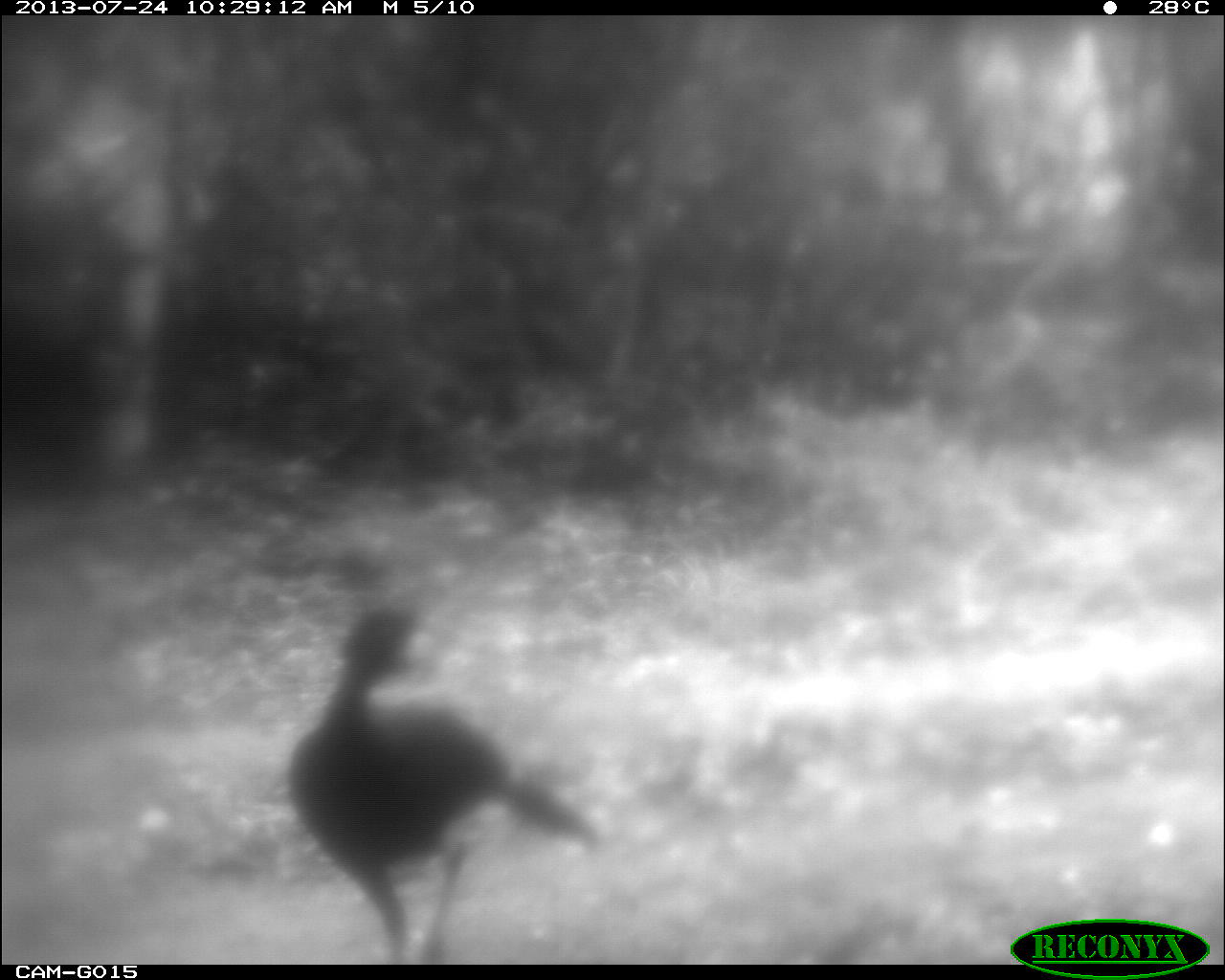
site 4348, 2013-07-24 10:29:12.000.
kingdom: Animalia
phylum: Chordata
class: Aves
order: Galliformes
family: Cracidae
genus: Crax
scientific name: Crax rubra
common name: great curassow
Crax rubra (great curassow), count 1, sex male.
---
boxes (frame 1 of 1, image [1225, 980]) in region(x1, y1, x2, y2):
crax rubra: region(280, 594, 596, 962)